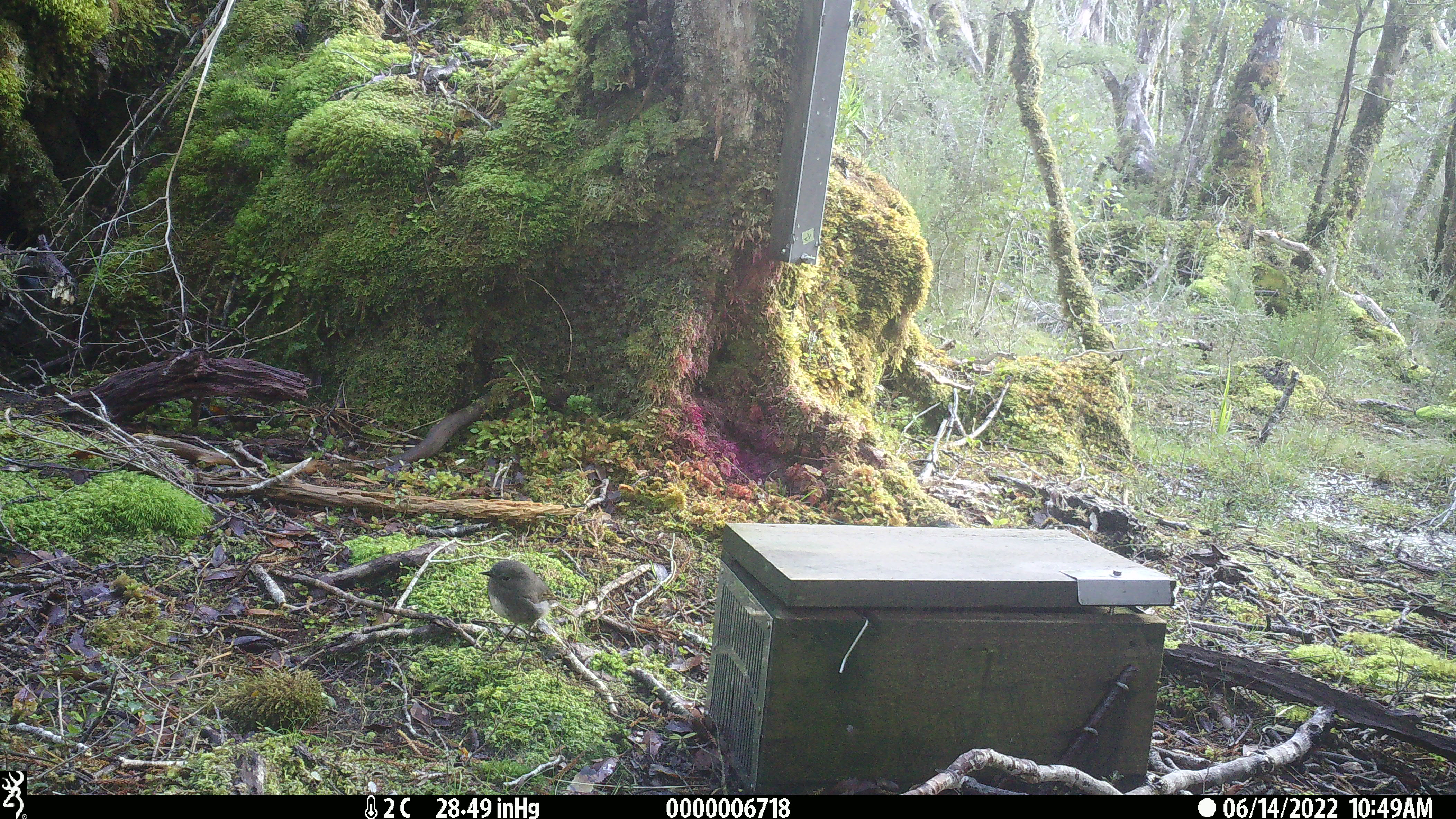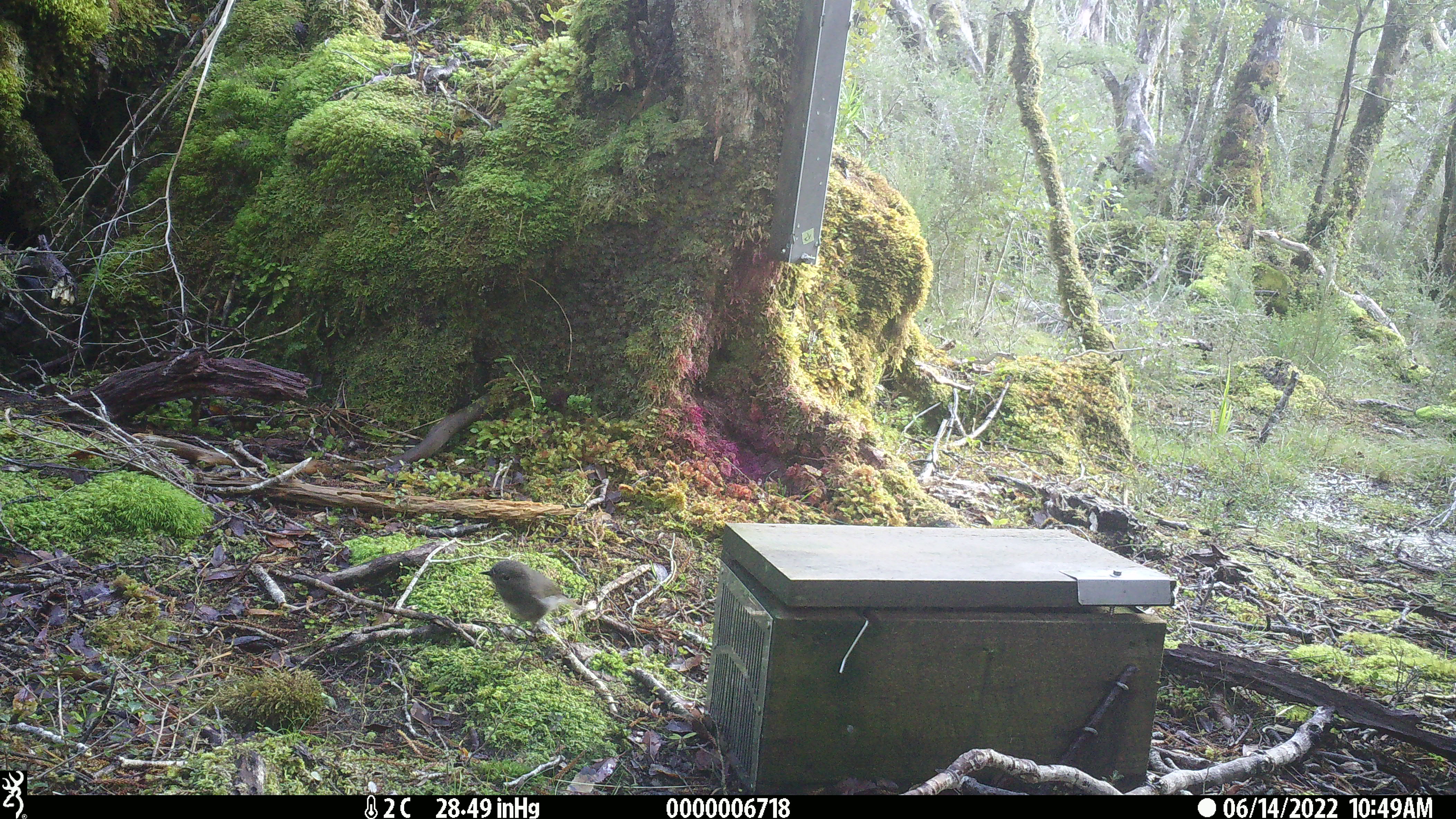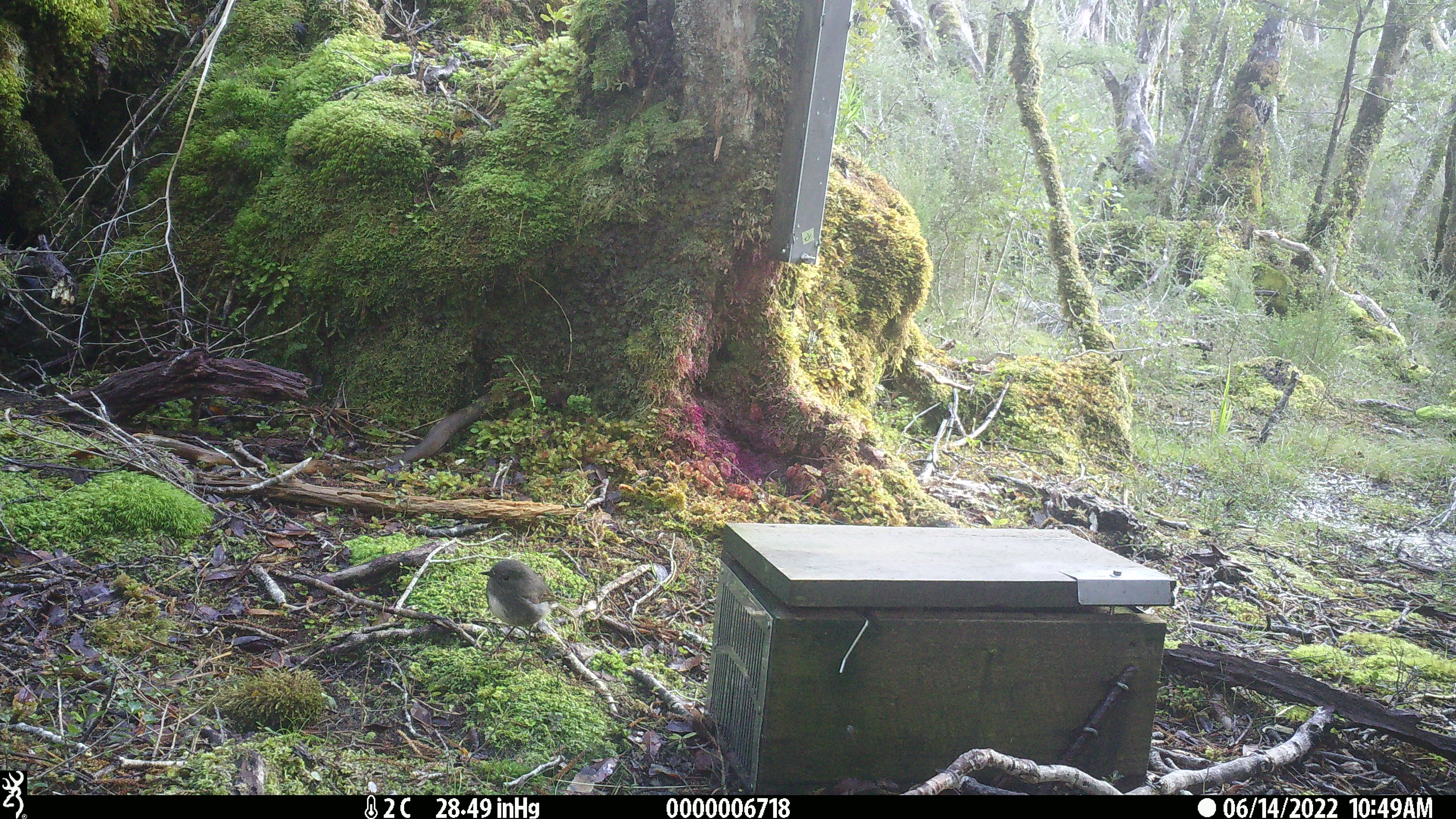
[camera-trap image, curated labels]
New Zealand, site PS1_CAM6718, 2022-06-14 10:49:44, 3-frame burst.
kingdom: Animalia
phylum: Chordata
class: Aves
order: Passeriformes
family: Petroicidae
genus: Petroica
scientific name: Petroica australis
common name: new zealand robin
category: robin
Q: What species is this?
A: Robin (new zealand robin) (Petroica australis).